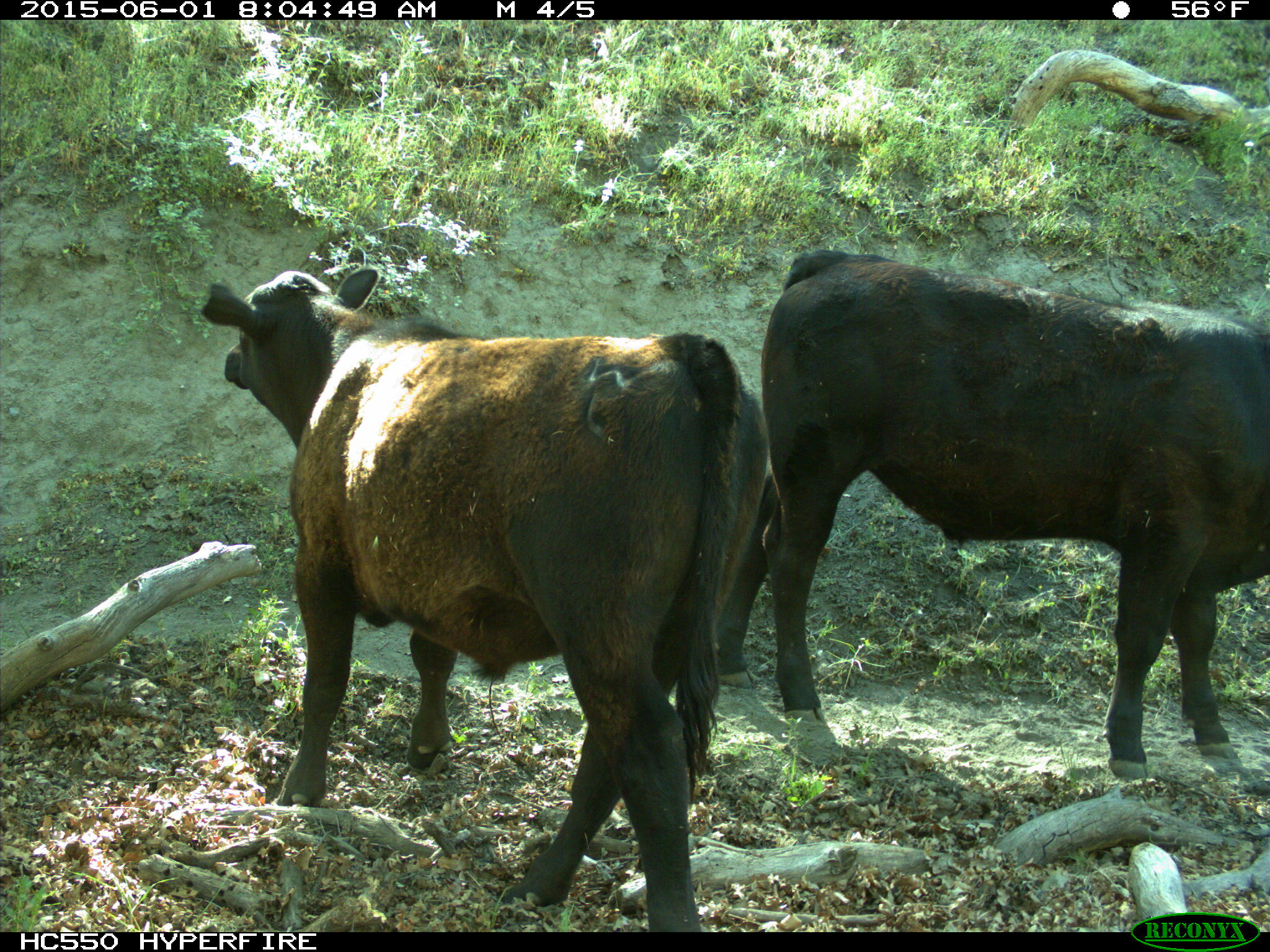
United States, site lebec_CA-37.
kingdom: Animalia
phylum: Chordata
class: Mammalia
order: Artiodactyla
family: Bovidae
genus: Bos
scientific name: Bos taurus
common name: domestic cow